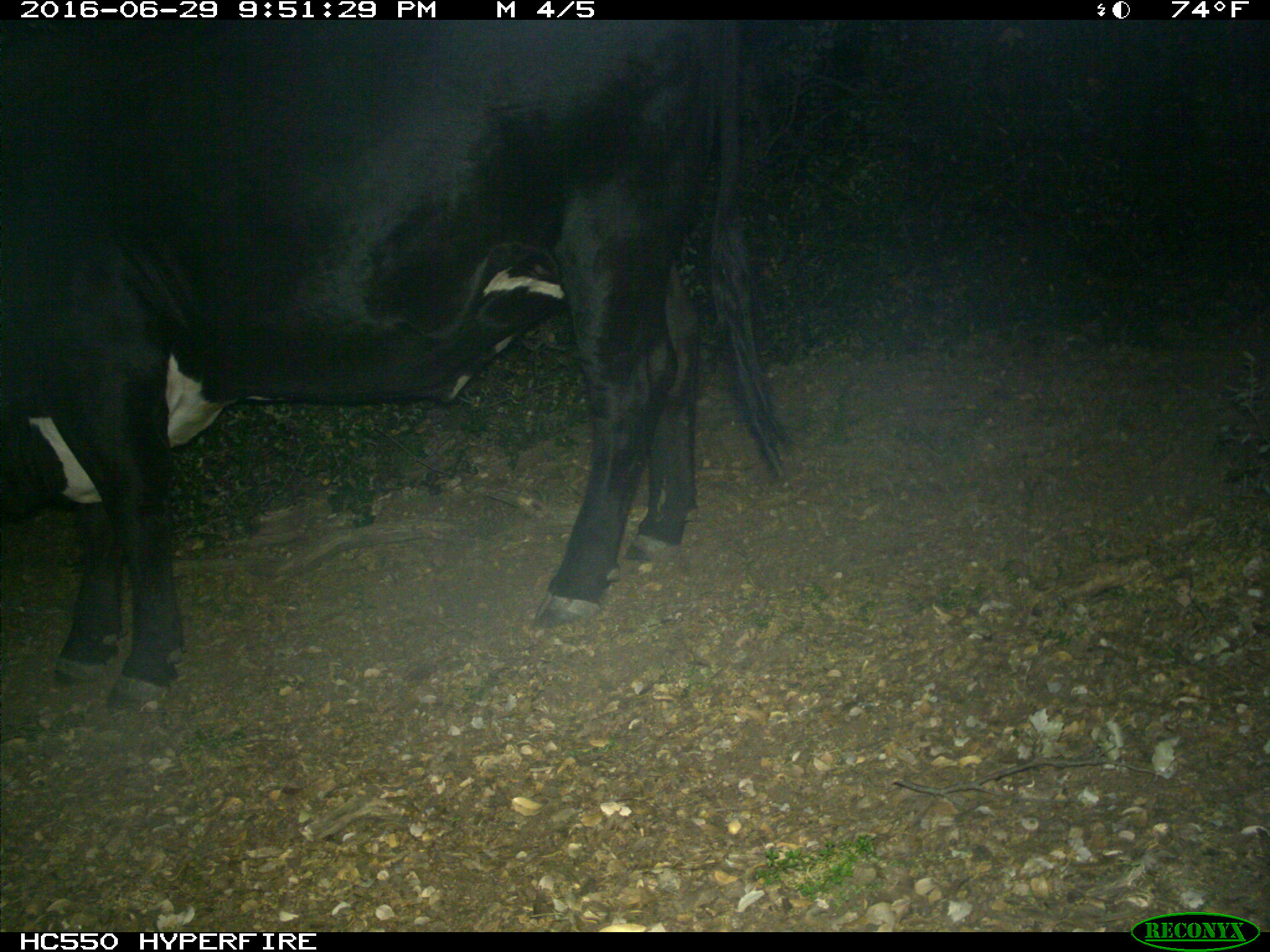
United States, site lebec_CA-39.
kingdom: Animalia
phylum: Chordata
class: Mammalia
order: Artiodactyla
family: Bovidae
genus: Bos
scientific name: Bos taurus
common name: domestic cow